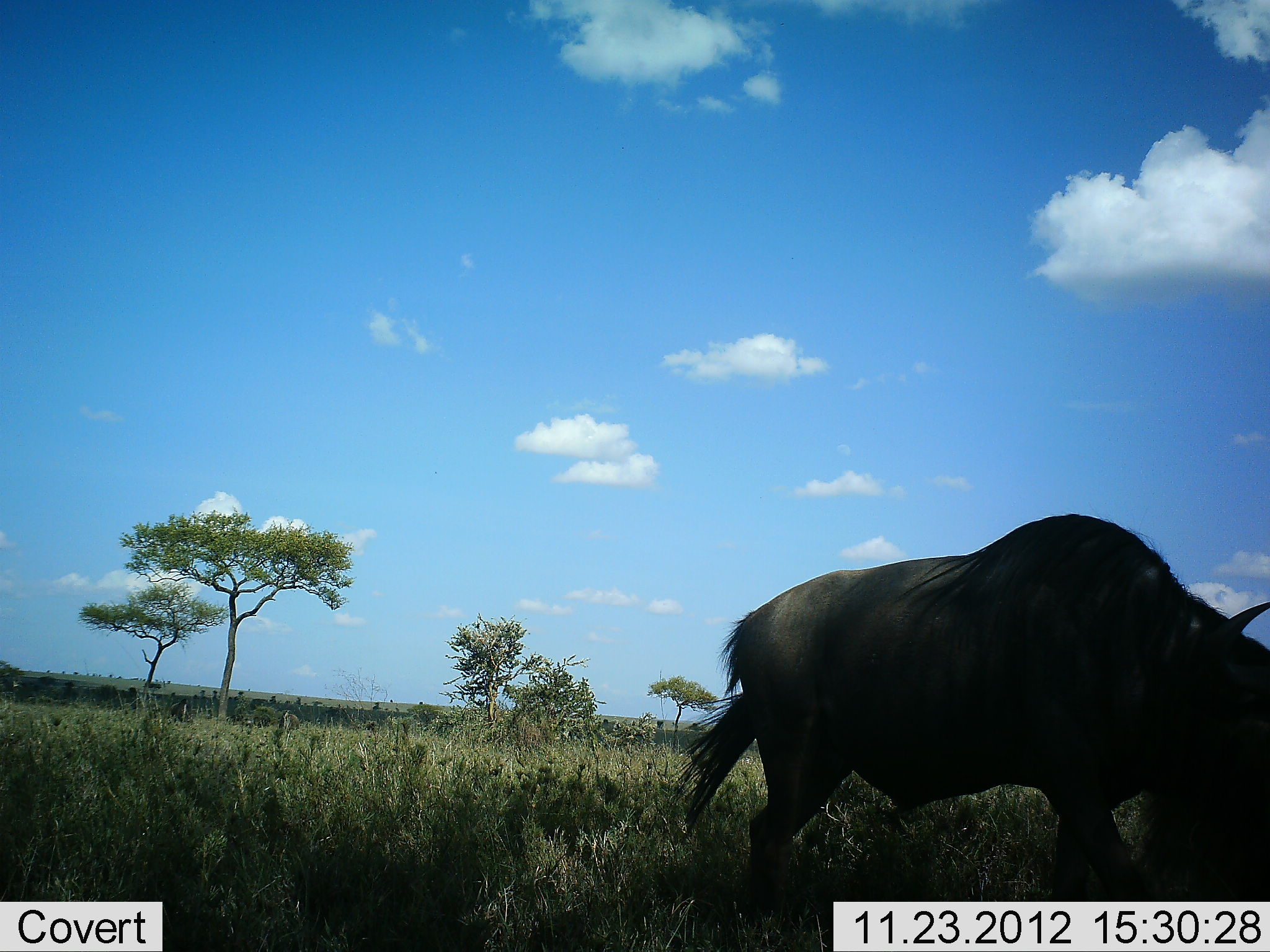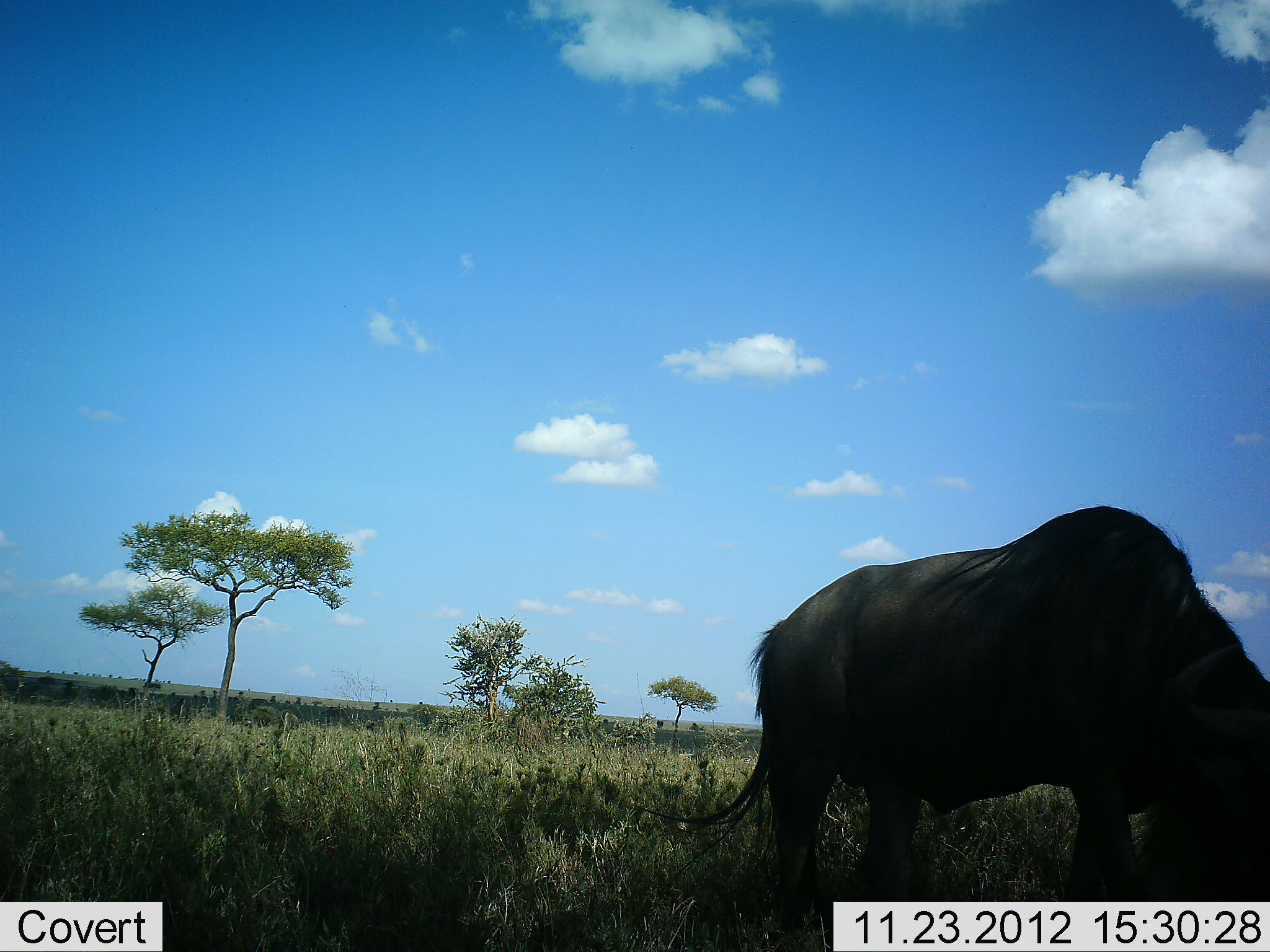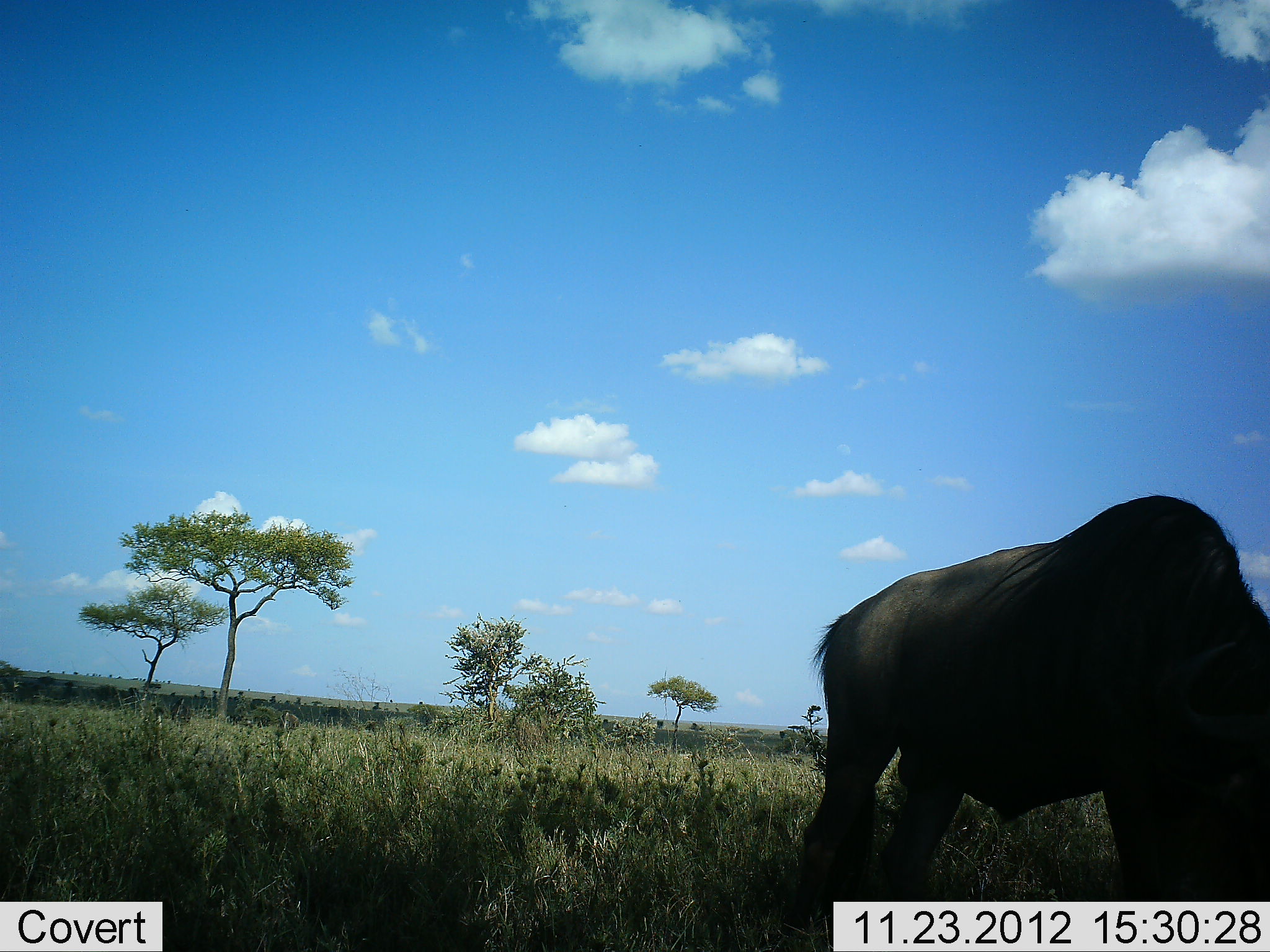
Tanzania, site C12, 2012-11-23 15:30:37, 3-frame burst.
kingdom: Animalia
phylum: Chordata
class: Mammalia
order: Artiodactyla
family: Bovidae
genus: Connochaetes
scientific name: Connochaetes taurinus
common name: blue wildebeest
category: wildebeest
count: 1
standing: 40%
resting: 0%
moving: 20%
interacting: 0%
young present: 0%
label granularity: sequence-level